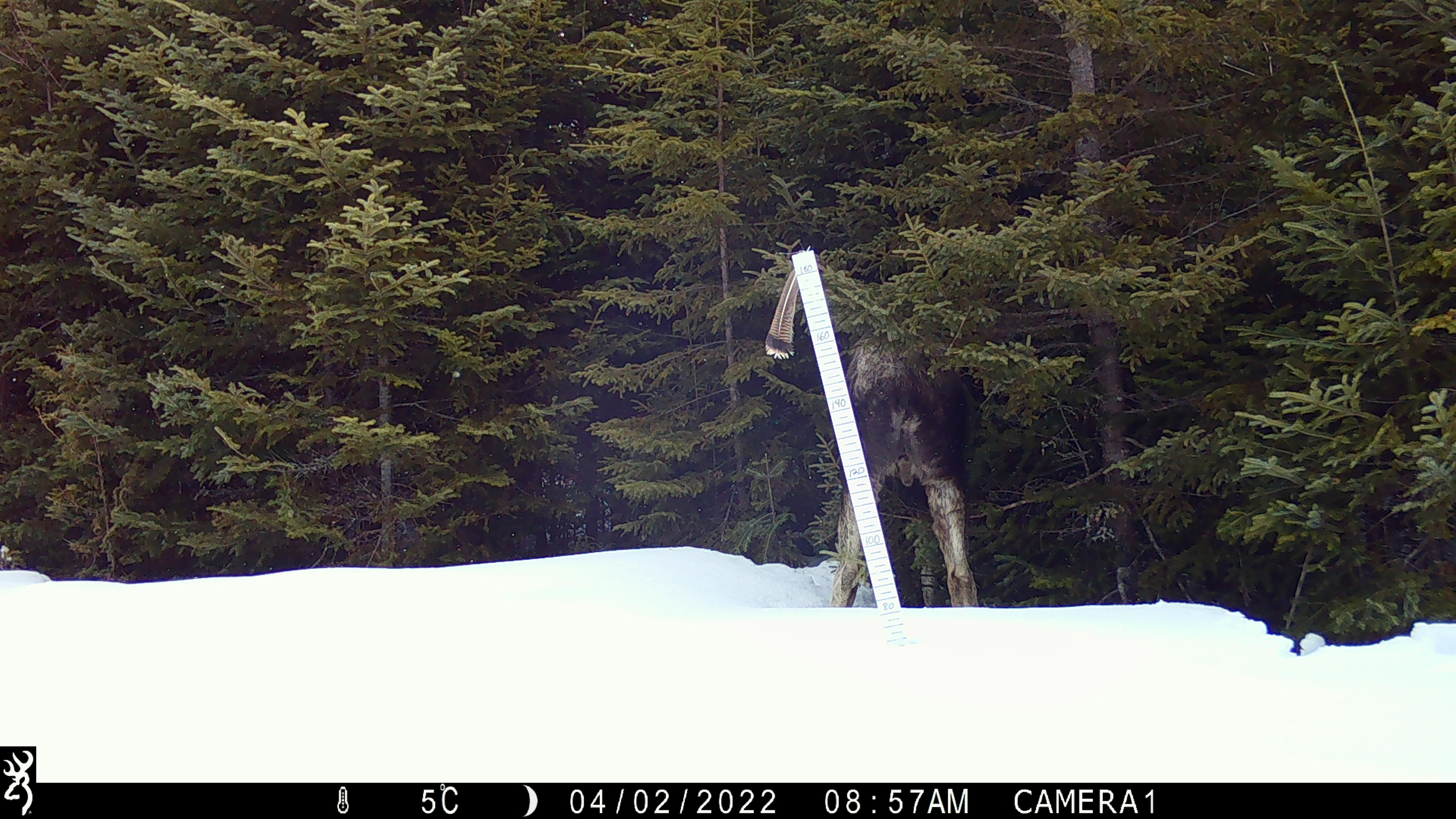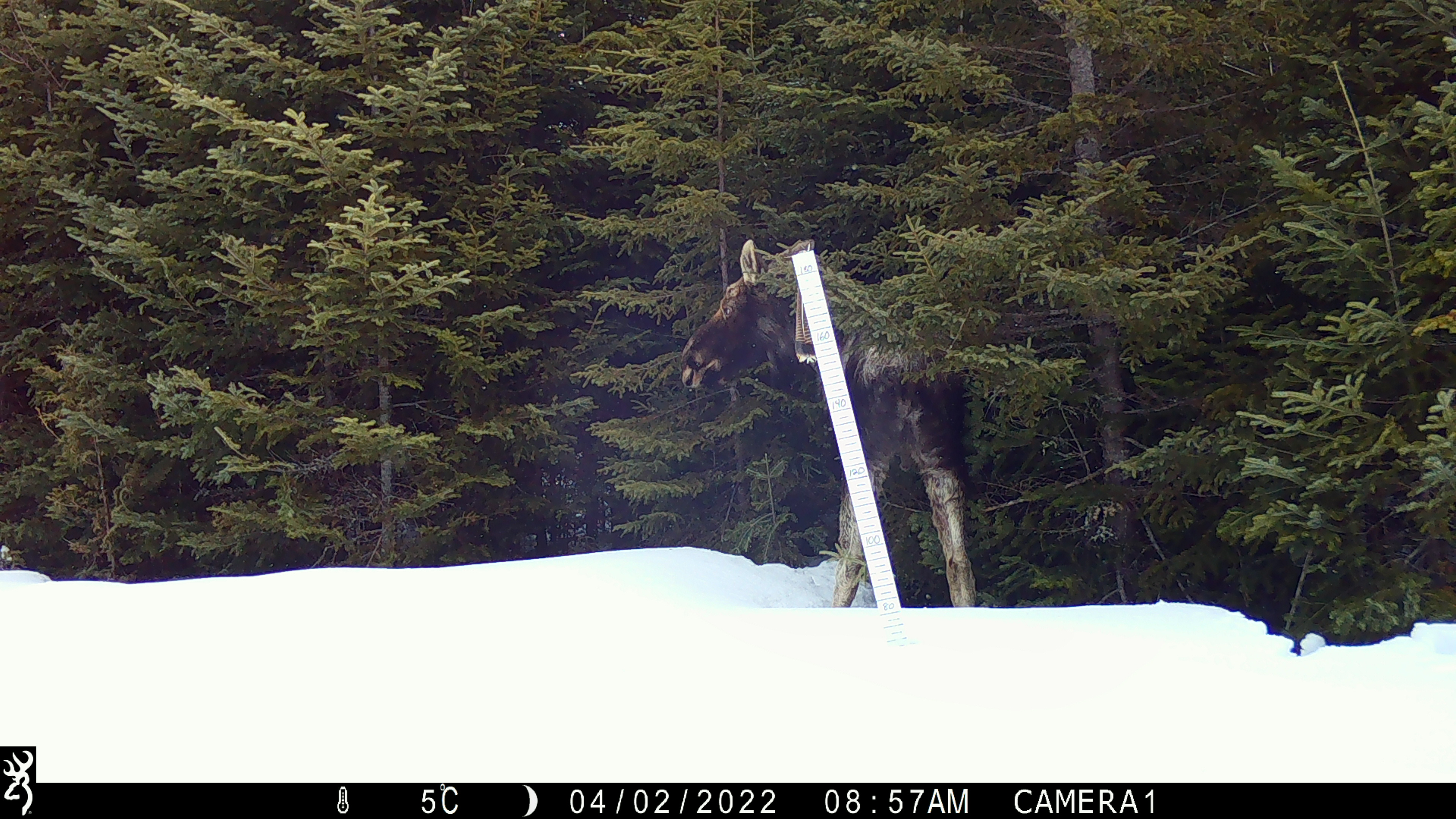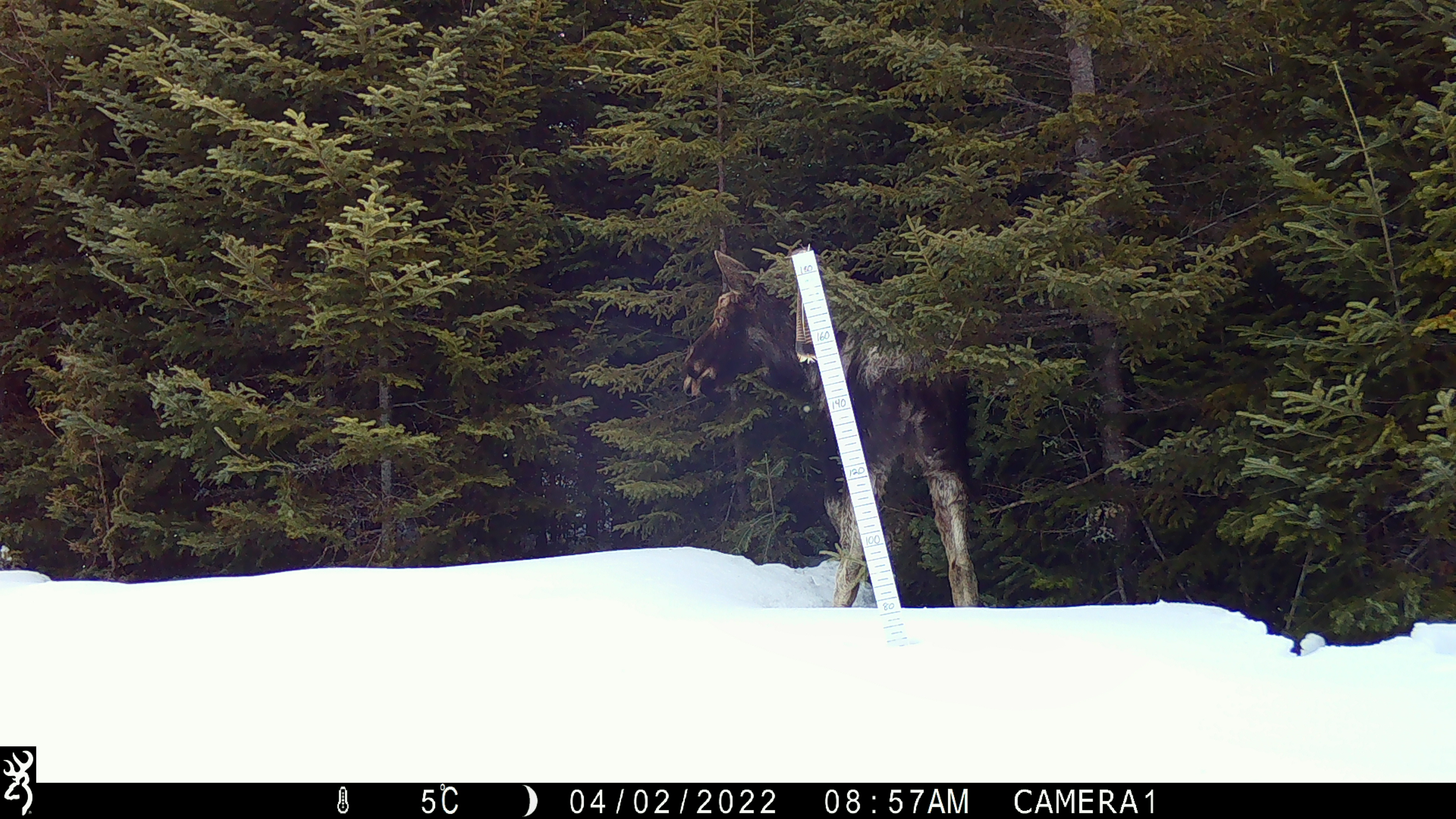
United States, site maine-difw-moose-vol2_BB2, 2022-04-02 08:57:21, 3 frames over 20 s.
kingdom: Animalia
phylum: Chordata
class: Mammalia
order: Artiodactyla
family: Cervidae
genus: Alces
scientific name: Alces alces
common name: moose